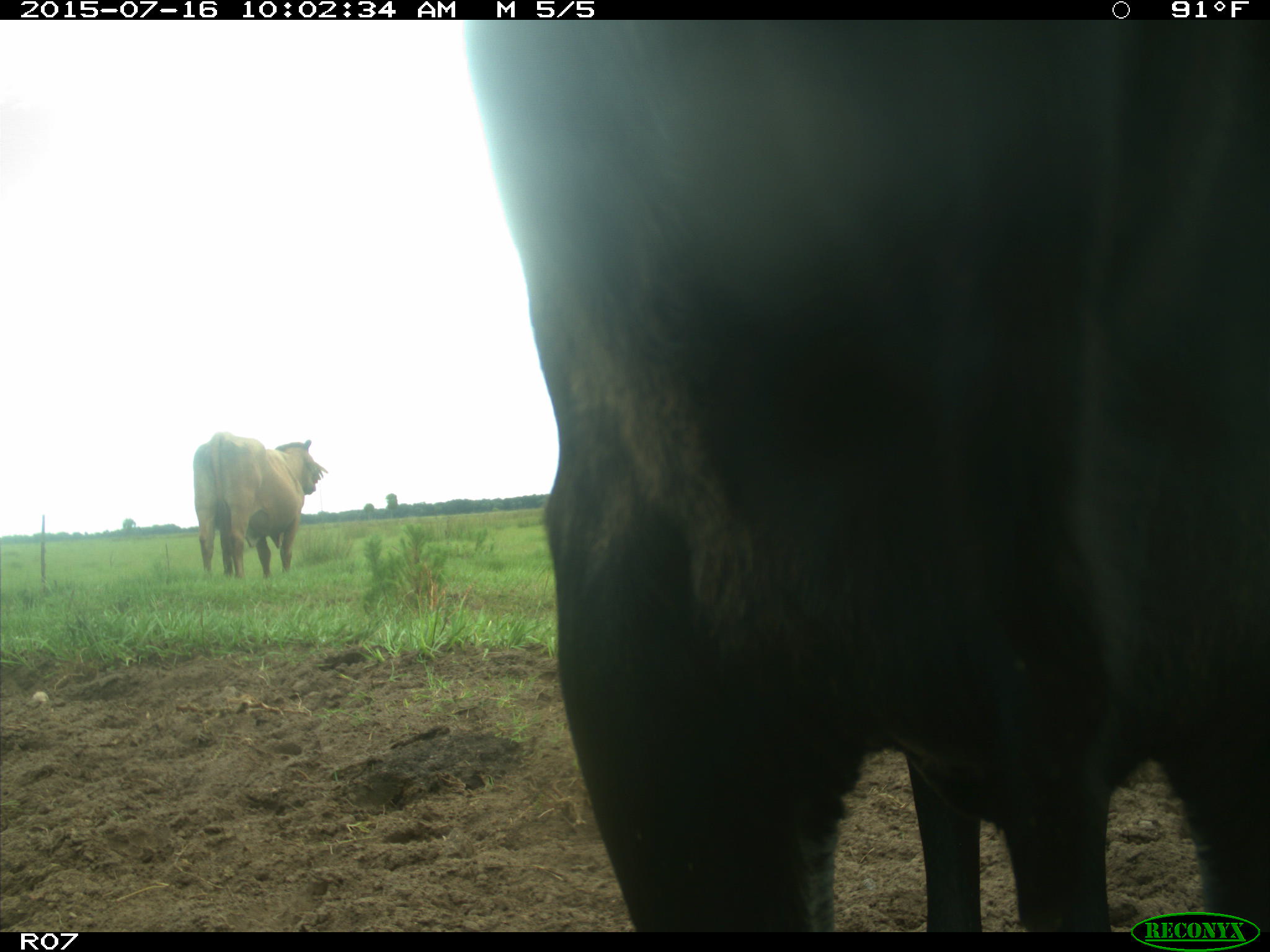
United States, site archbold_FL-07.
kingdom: Animalia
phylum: Chordata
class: Mammalia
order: Artiodactyla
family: Bovidae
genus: Bos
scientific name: Bos taurus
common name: domestic cow